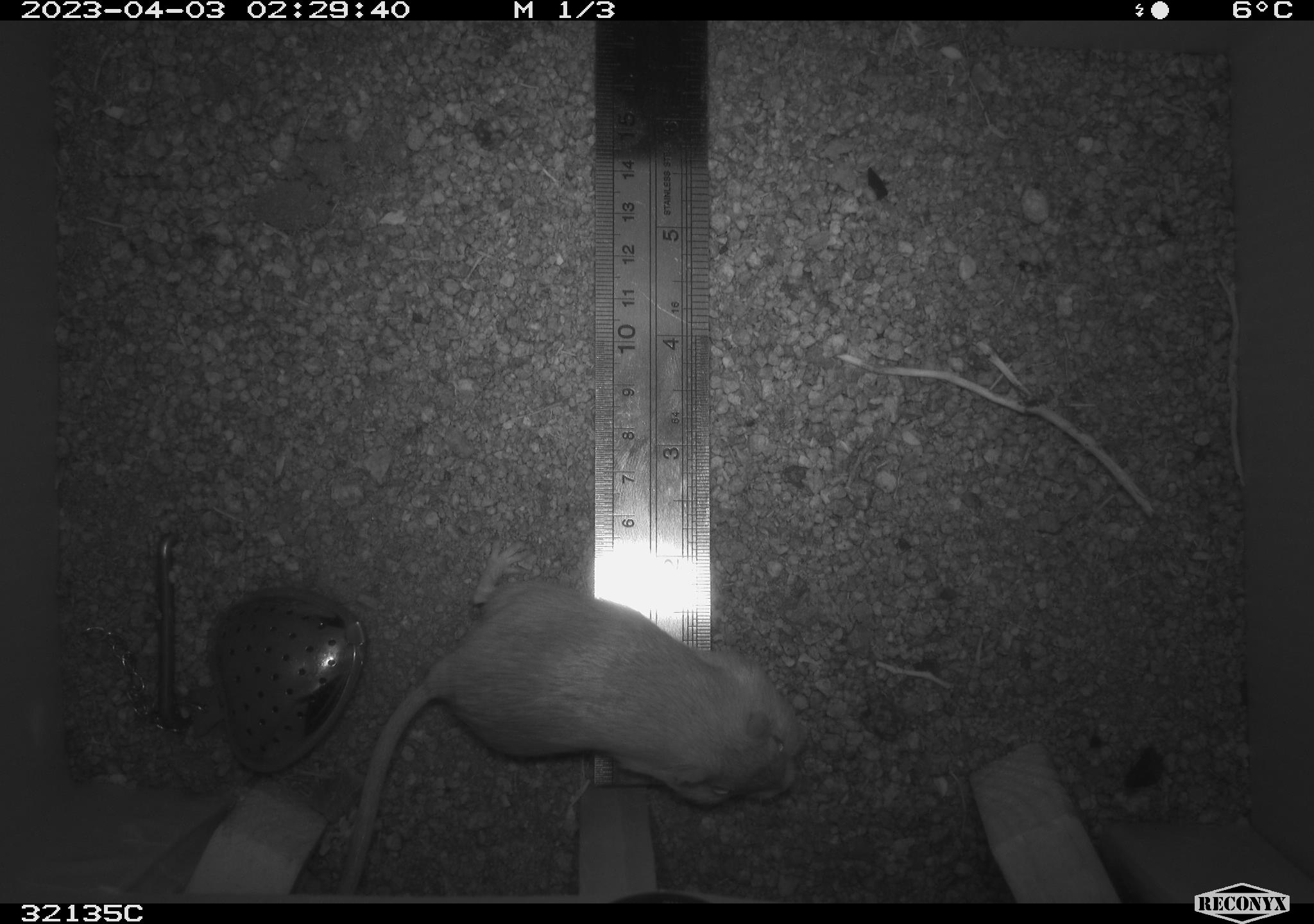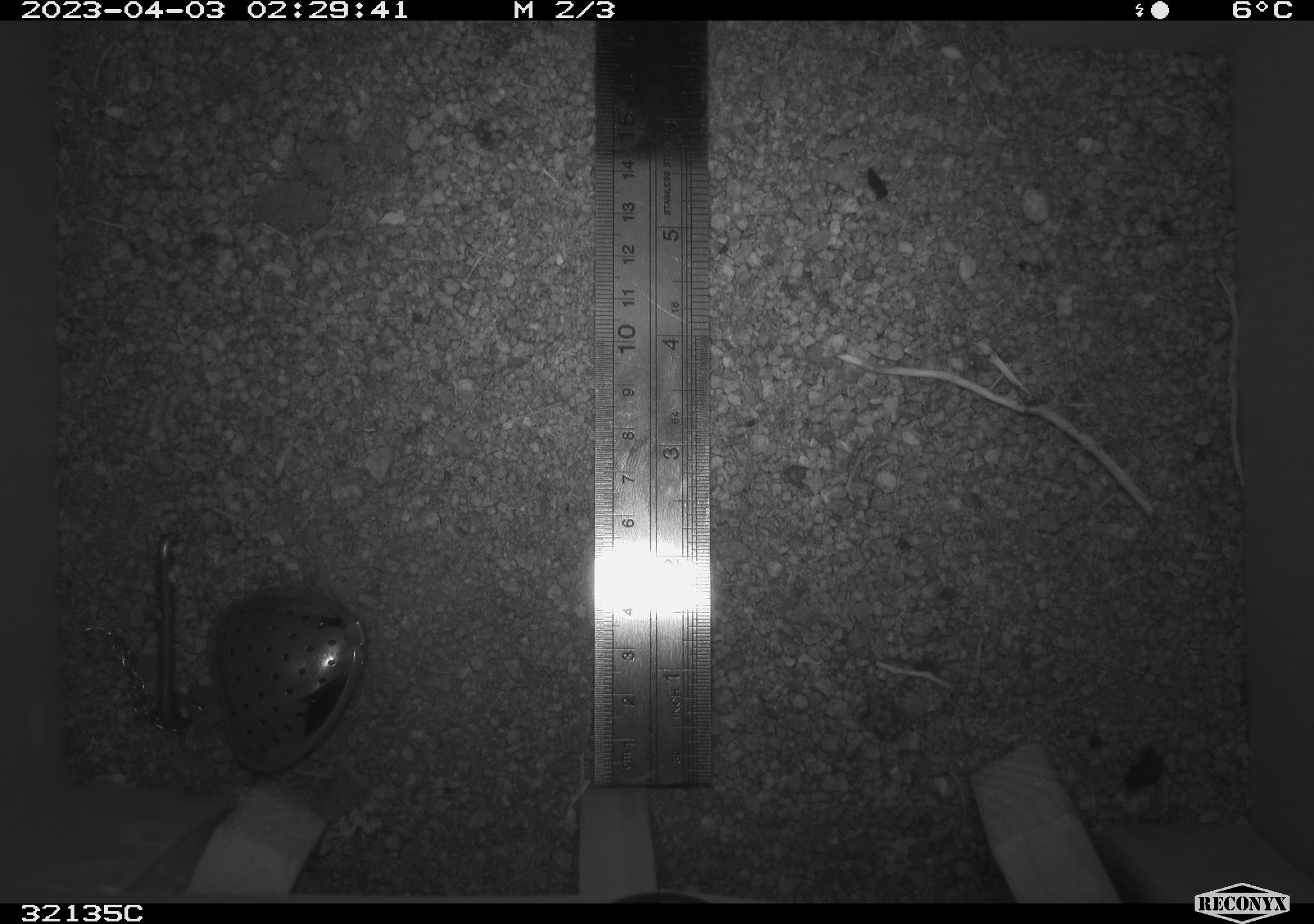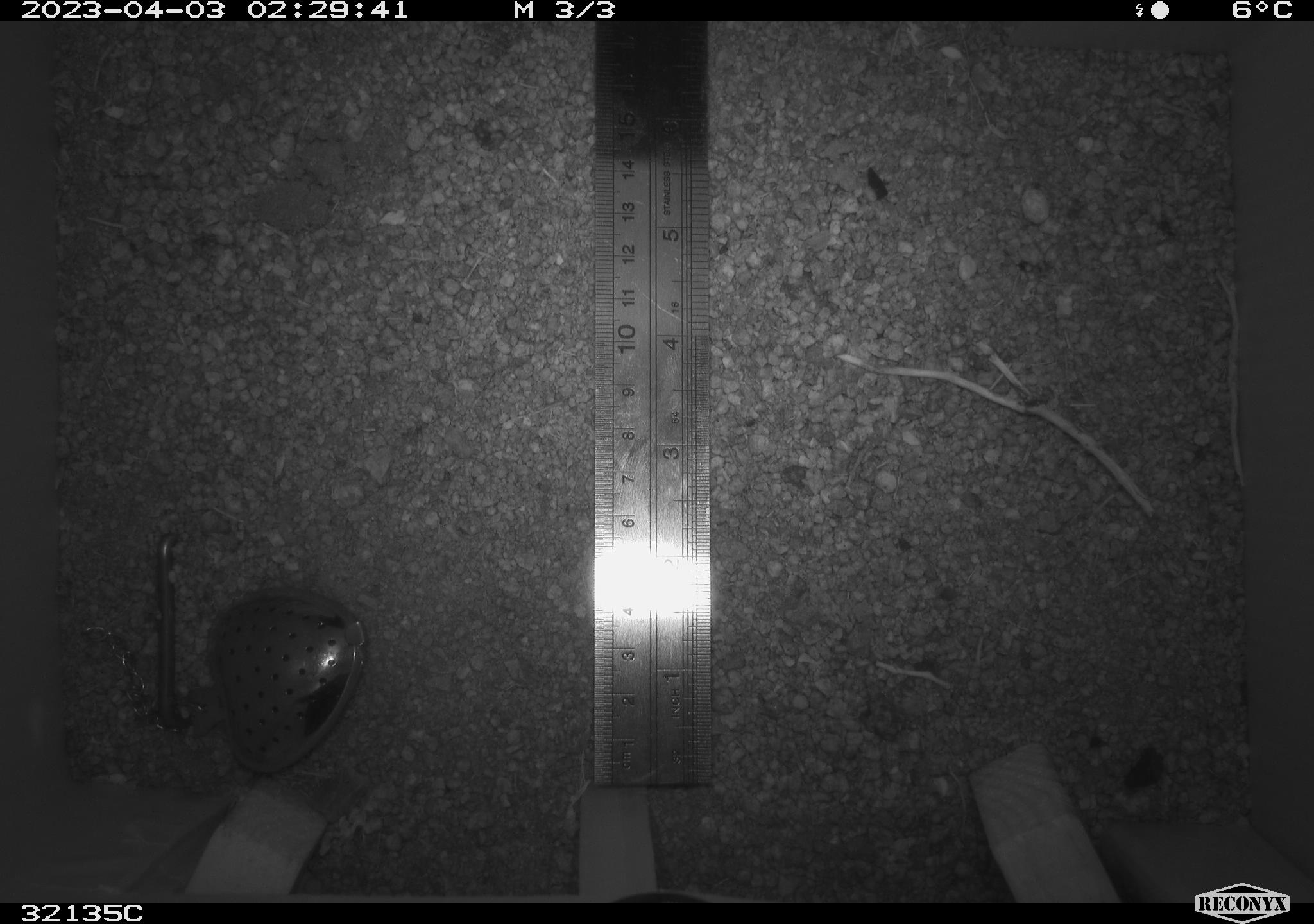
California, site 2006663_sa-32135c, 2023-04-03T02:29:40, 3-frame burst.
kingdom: Animalia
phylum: Chordata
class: Mammalia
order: Rodentia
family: Heteromyidae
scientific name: Heteromyidae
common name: kangaroo rats and pocket mice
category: heteromyidae family